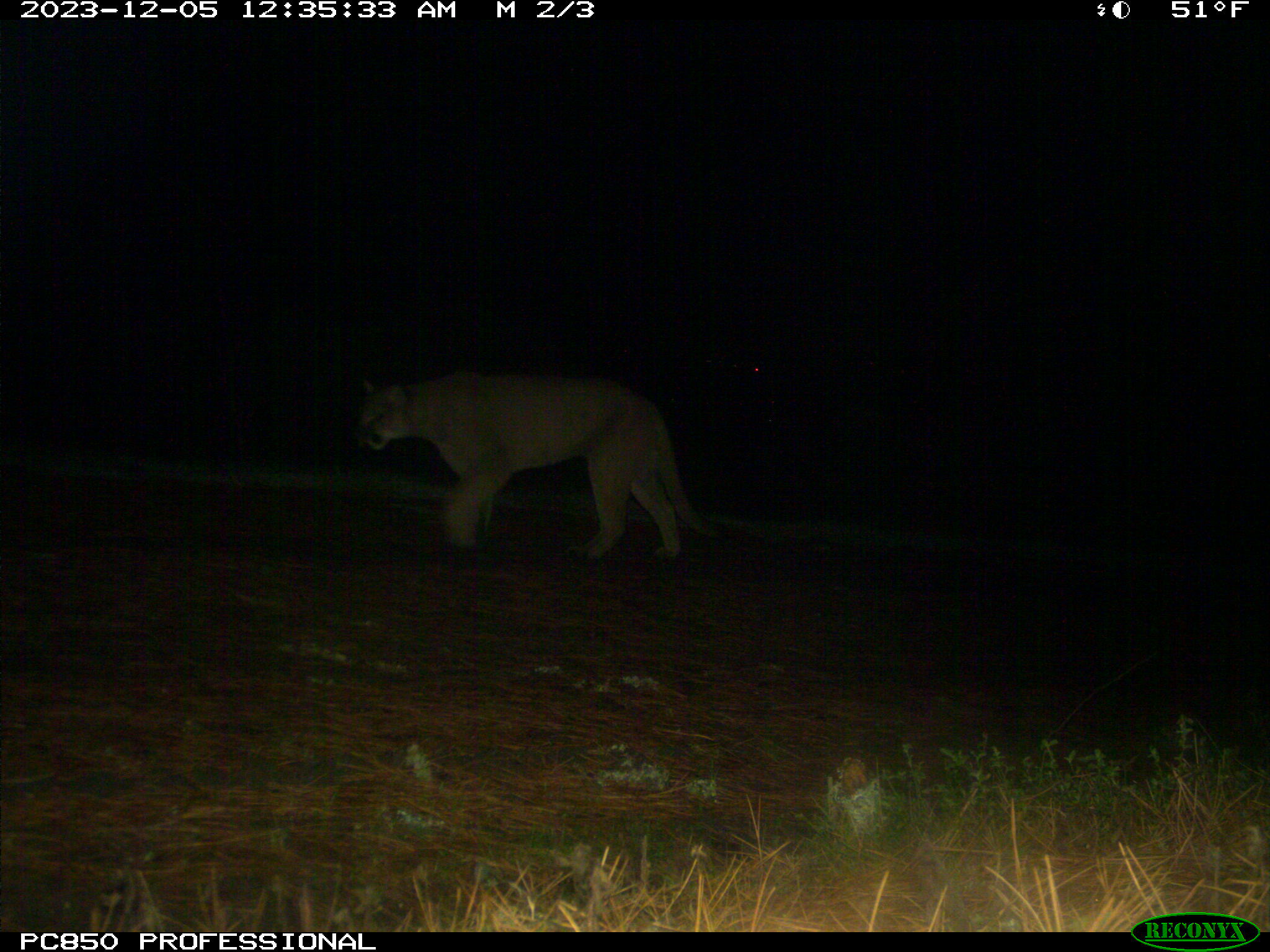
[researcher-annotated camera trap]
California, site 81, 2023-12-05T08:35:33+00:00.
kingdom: Animalia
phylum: Chordata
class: Mammalia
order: Carnivora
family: Felidae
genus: Puma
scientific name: Puma concolor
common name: puma